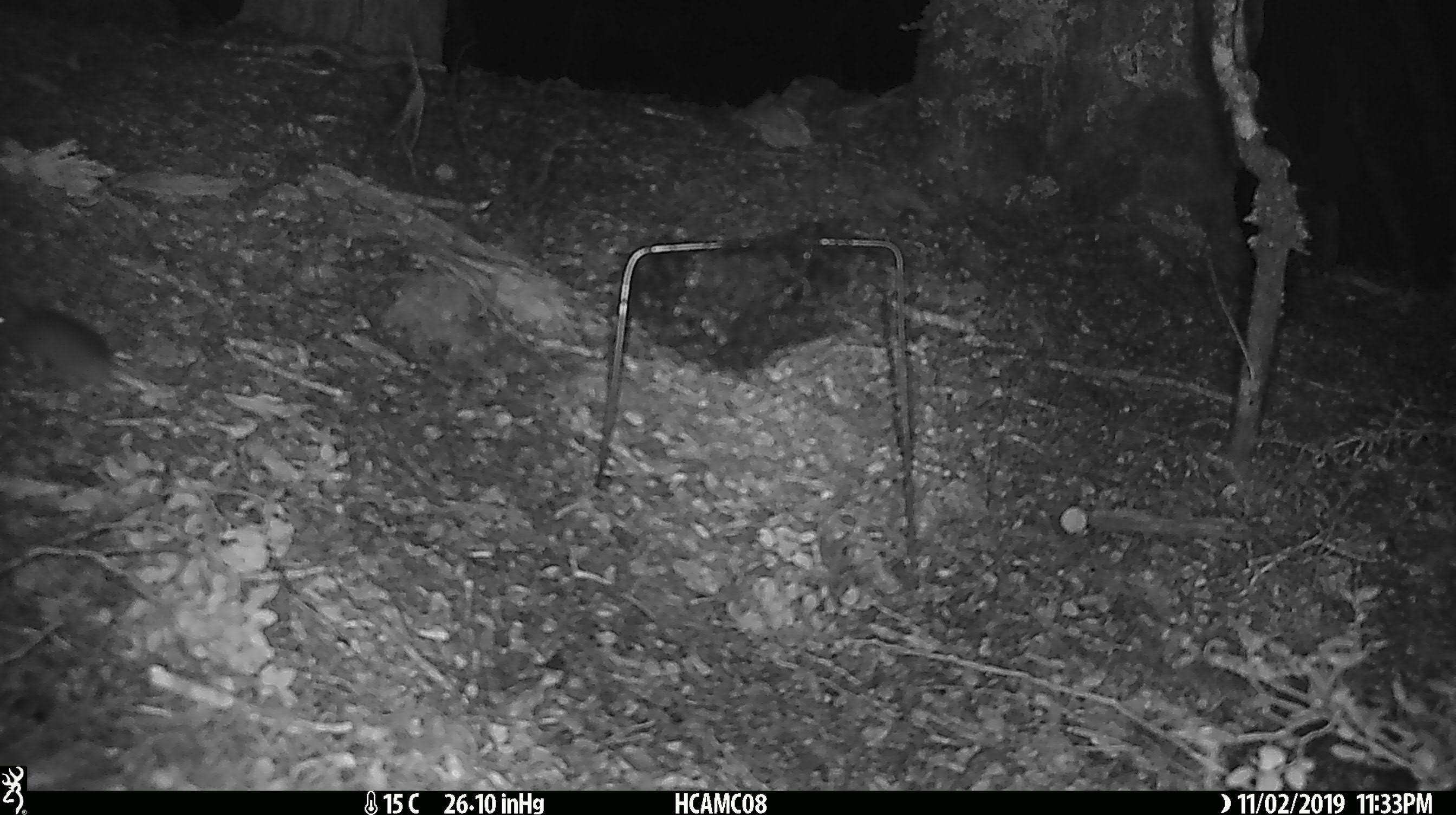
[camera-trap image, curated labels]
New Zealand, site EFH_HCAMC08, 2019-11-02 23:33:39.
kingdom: Animalia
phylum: Chordata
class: Mammalia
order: Rodentia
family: Muridae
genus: Mus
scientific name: Mus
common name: mouse